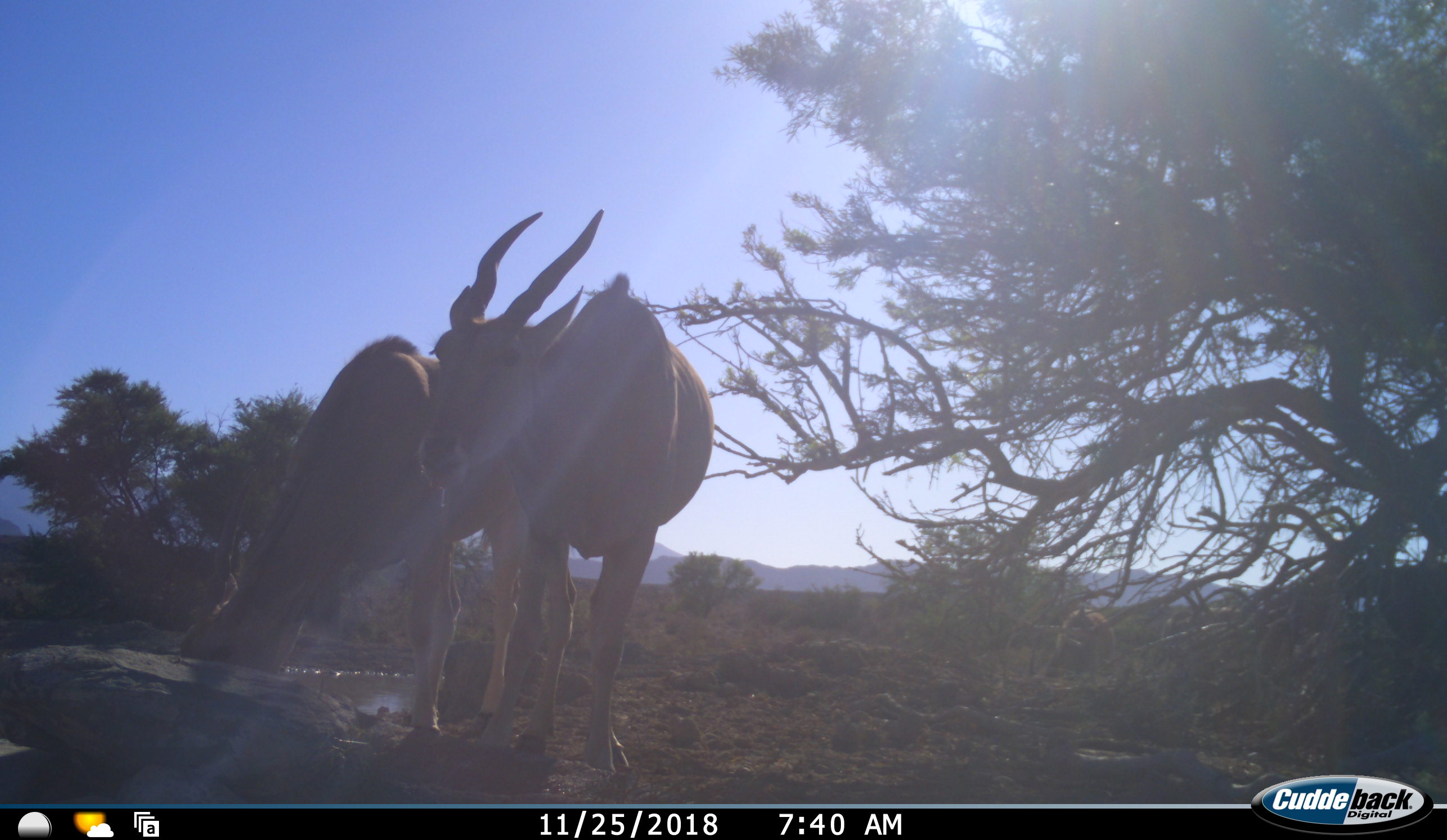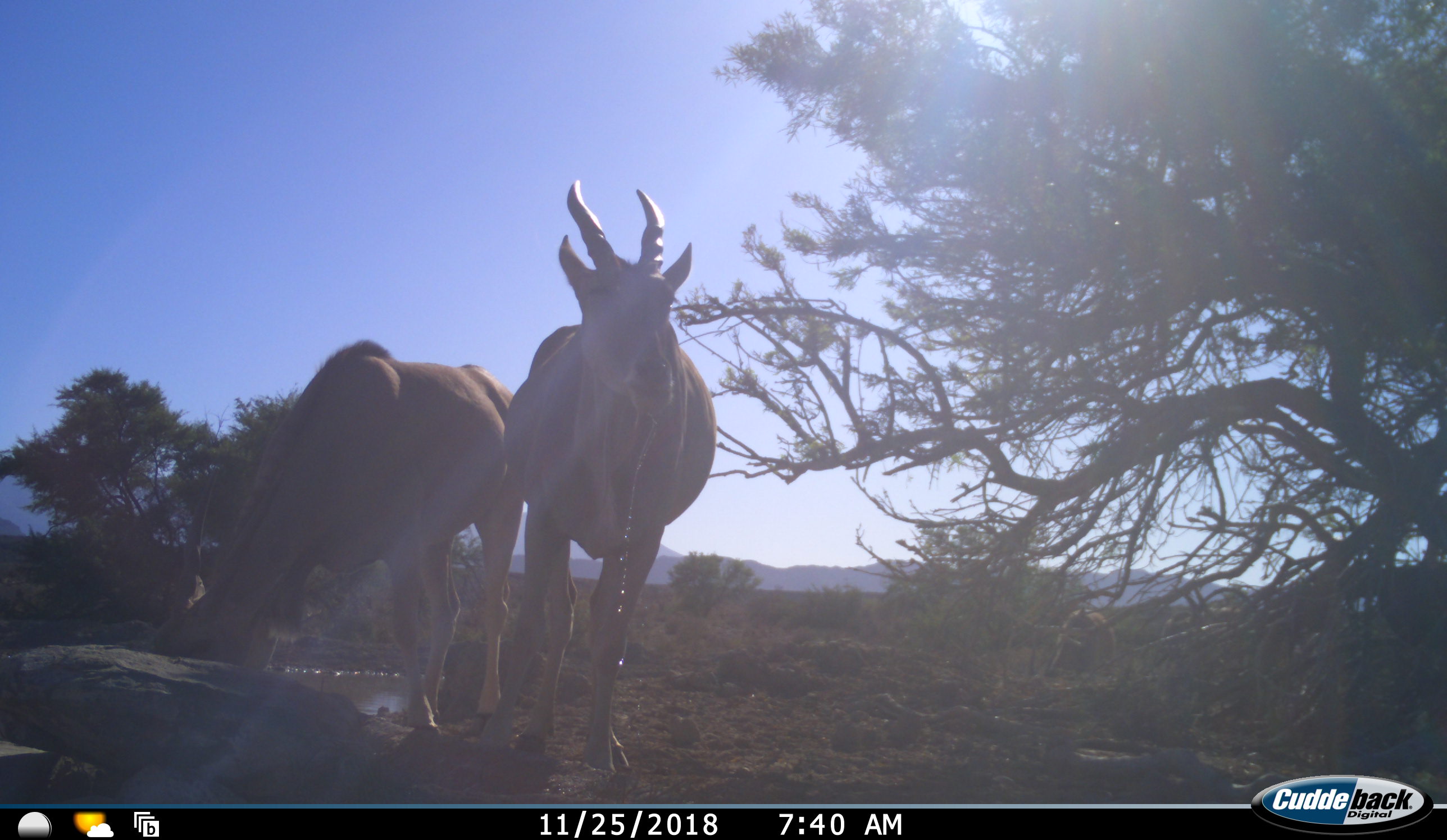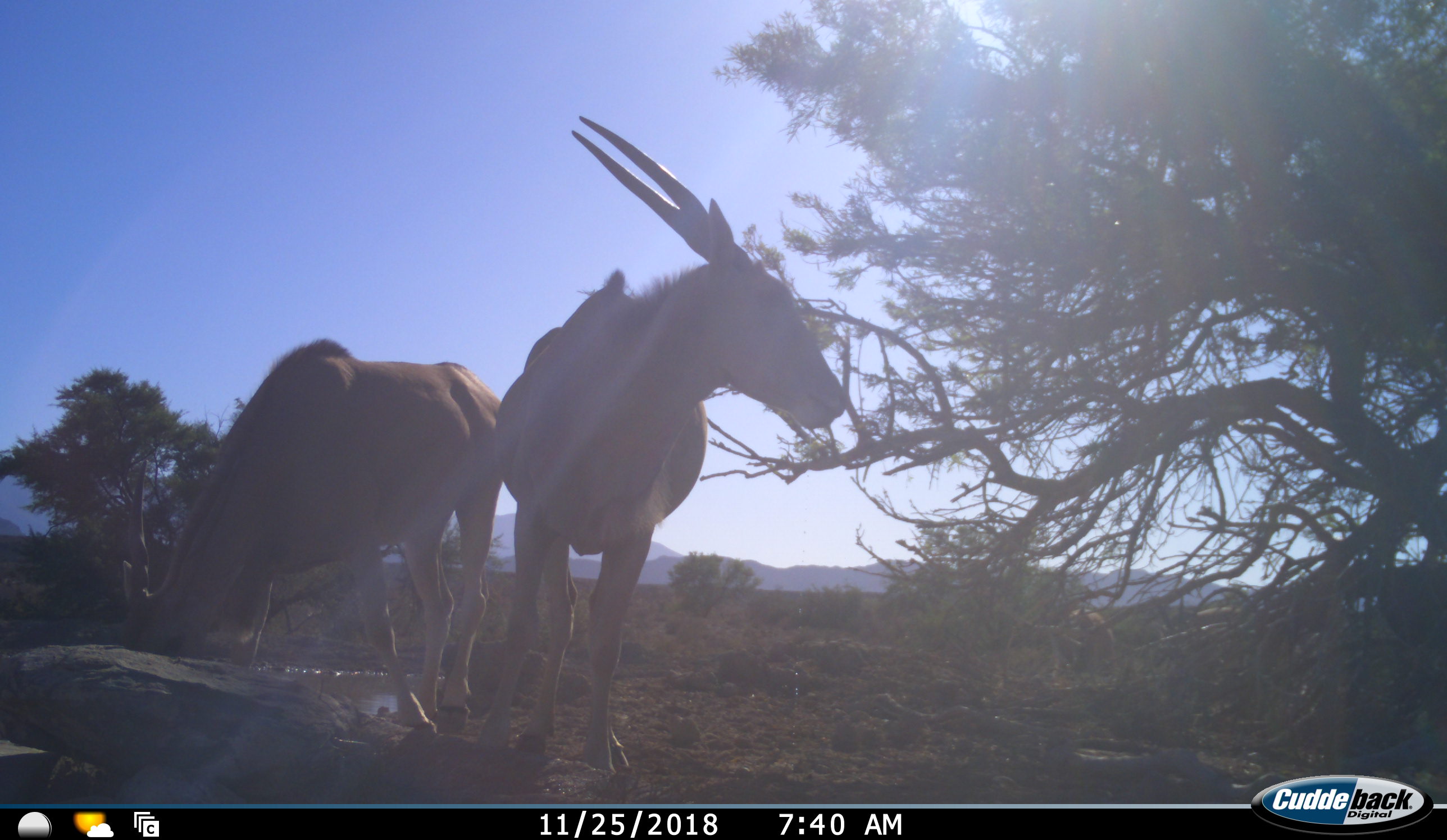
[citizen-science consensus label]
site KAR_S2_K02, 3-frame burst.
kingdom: Animalia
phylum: Chordata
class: Mammalia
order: Artiodactyla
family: Bovidae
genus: Tragelaphus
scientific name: Tragelaphus oryx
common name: eland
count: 4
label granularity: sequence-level